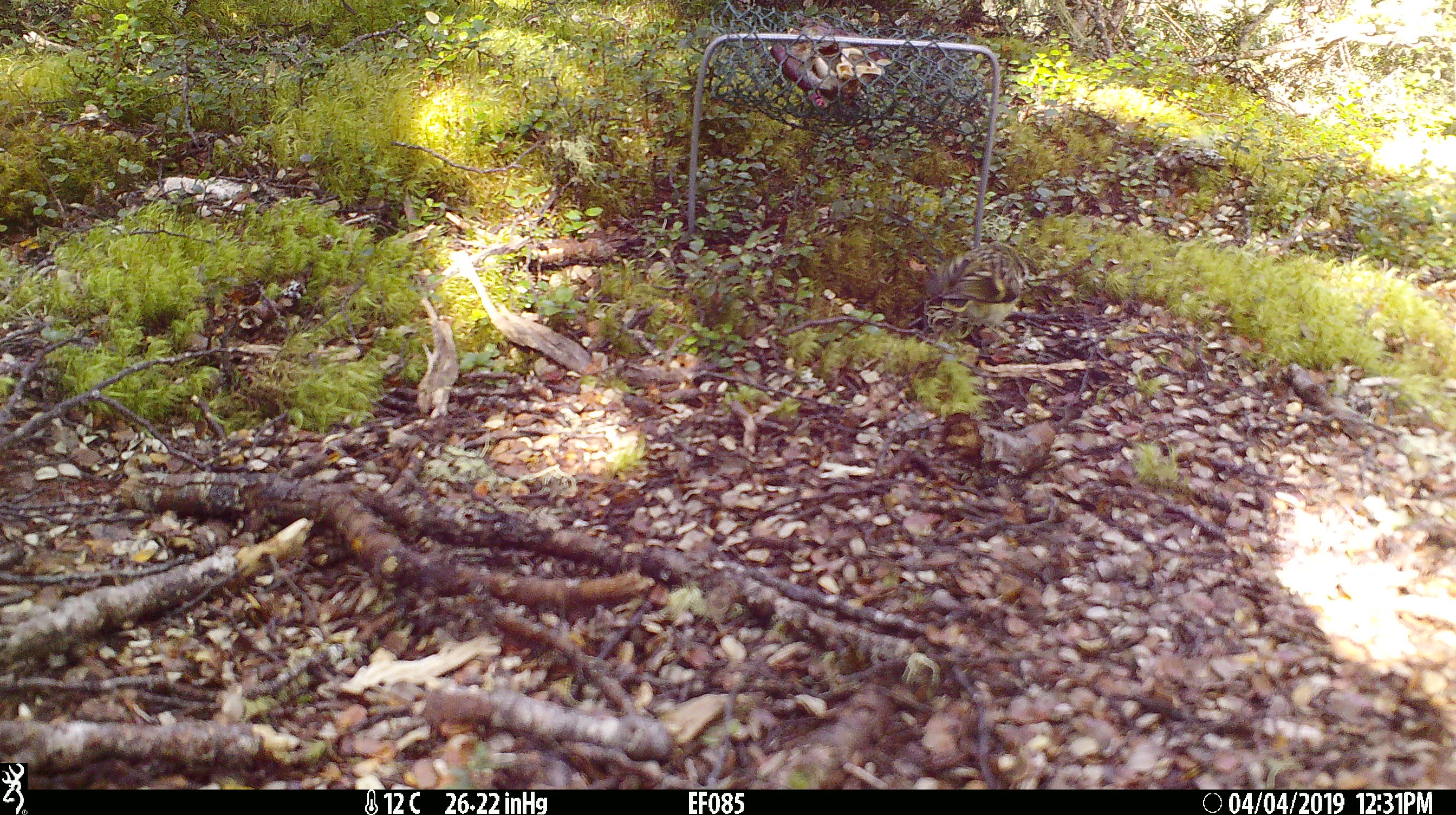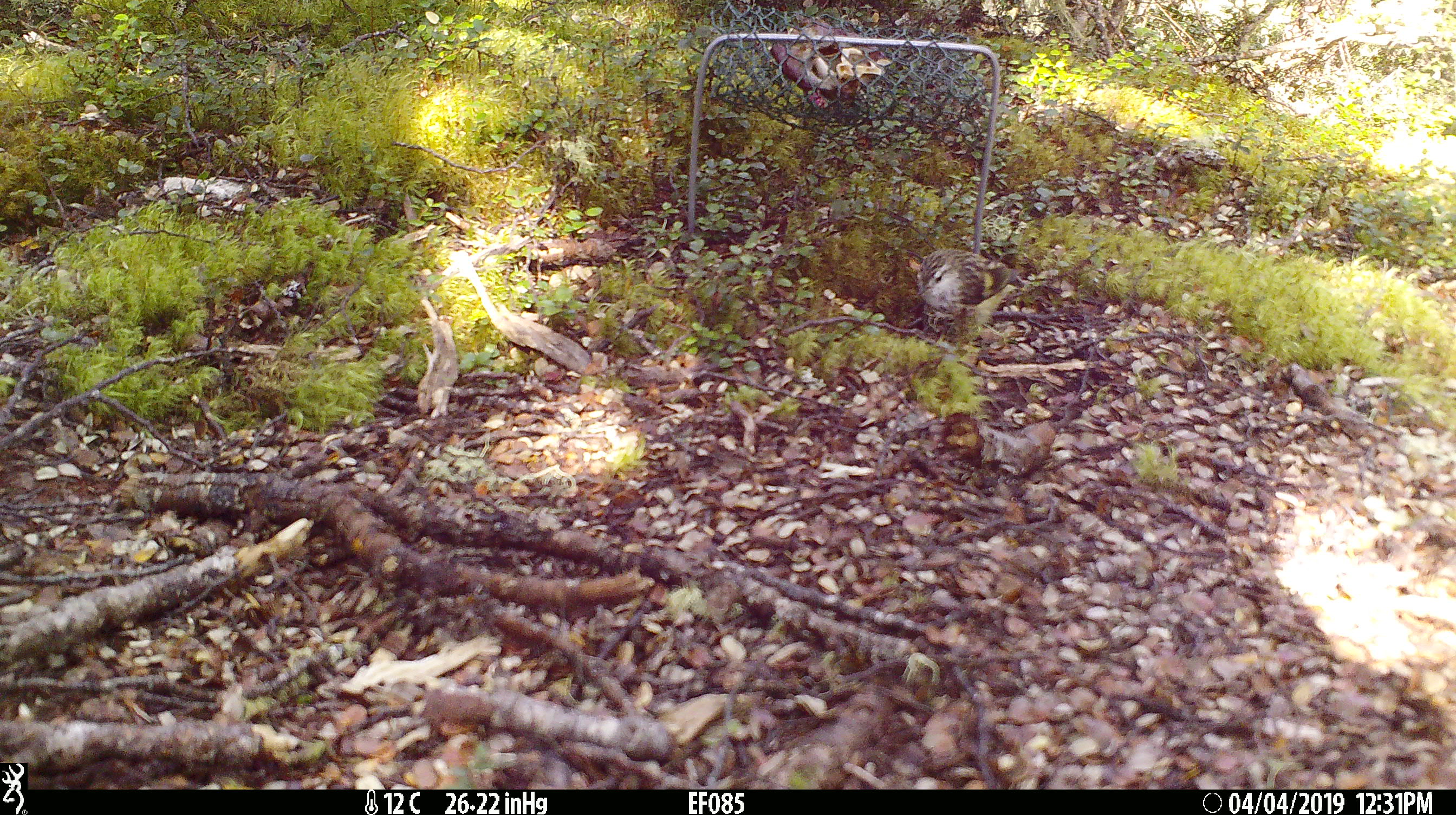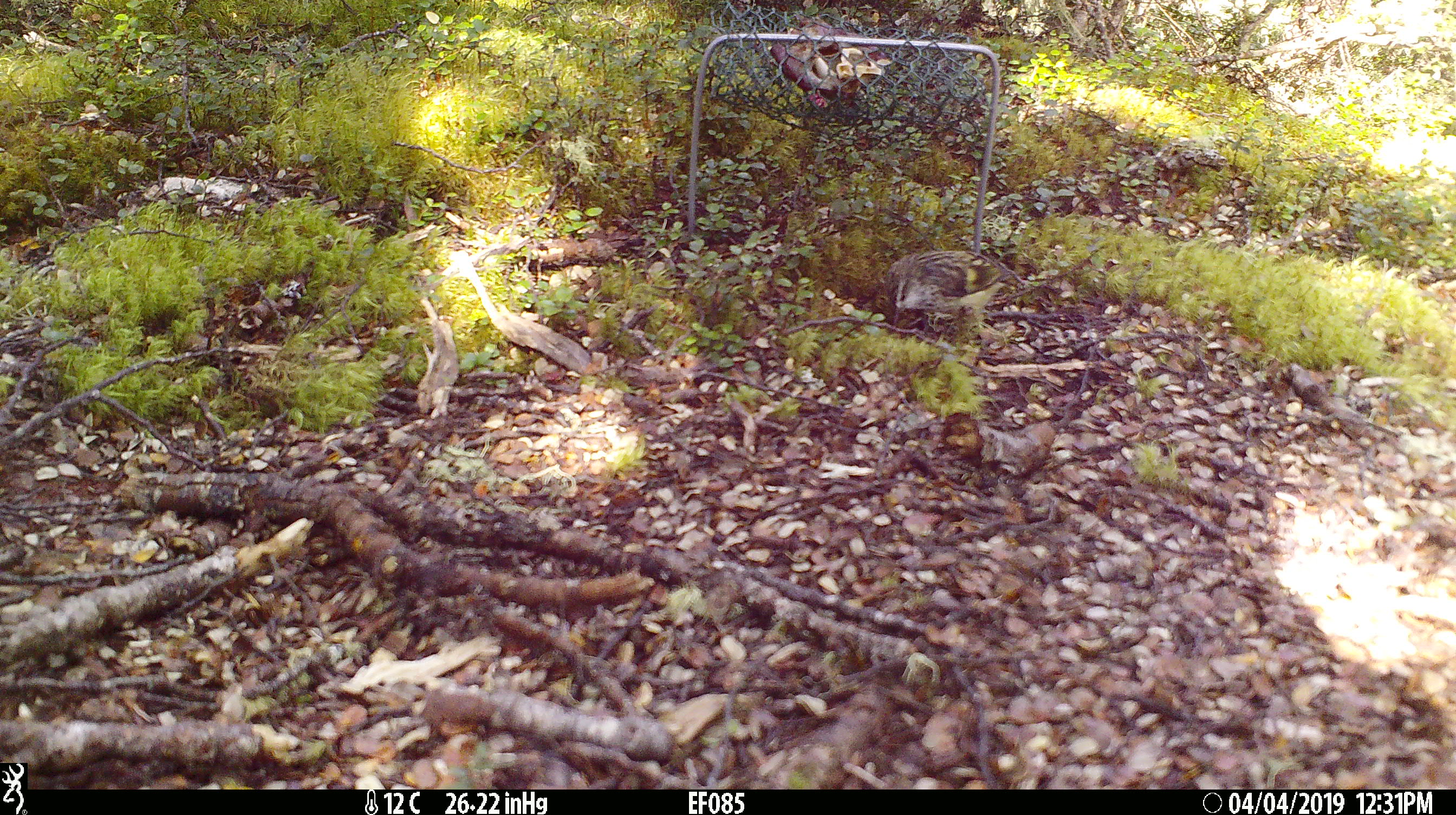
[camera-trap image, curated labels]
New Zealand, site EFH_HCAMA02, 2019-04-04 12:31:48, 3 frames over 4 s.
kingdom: Animalia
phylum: Chordata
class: Aves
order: Passeriformes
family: Acanthisittidae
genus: Acanthisitta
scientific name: Acanthisitta chloris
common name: rifleman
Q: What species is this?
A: Rifleman (Acanthisitta chloris).